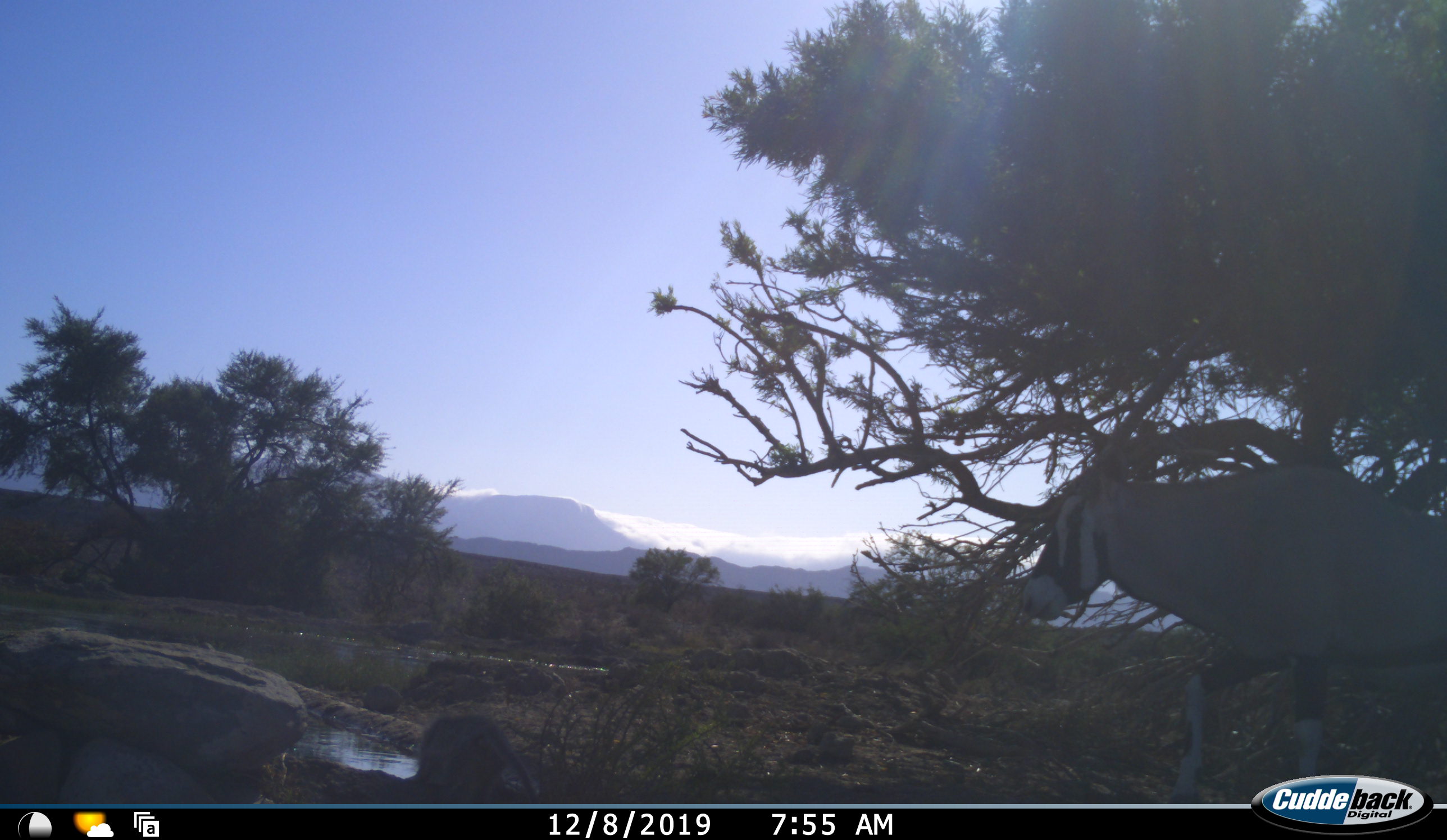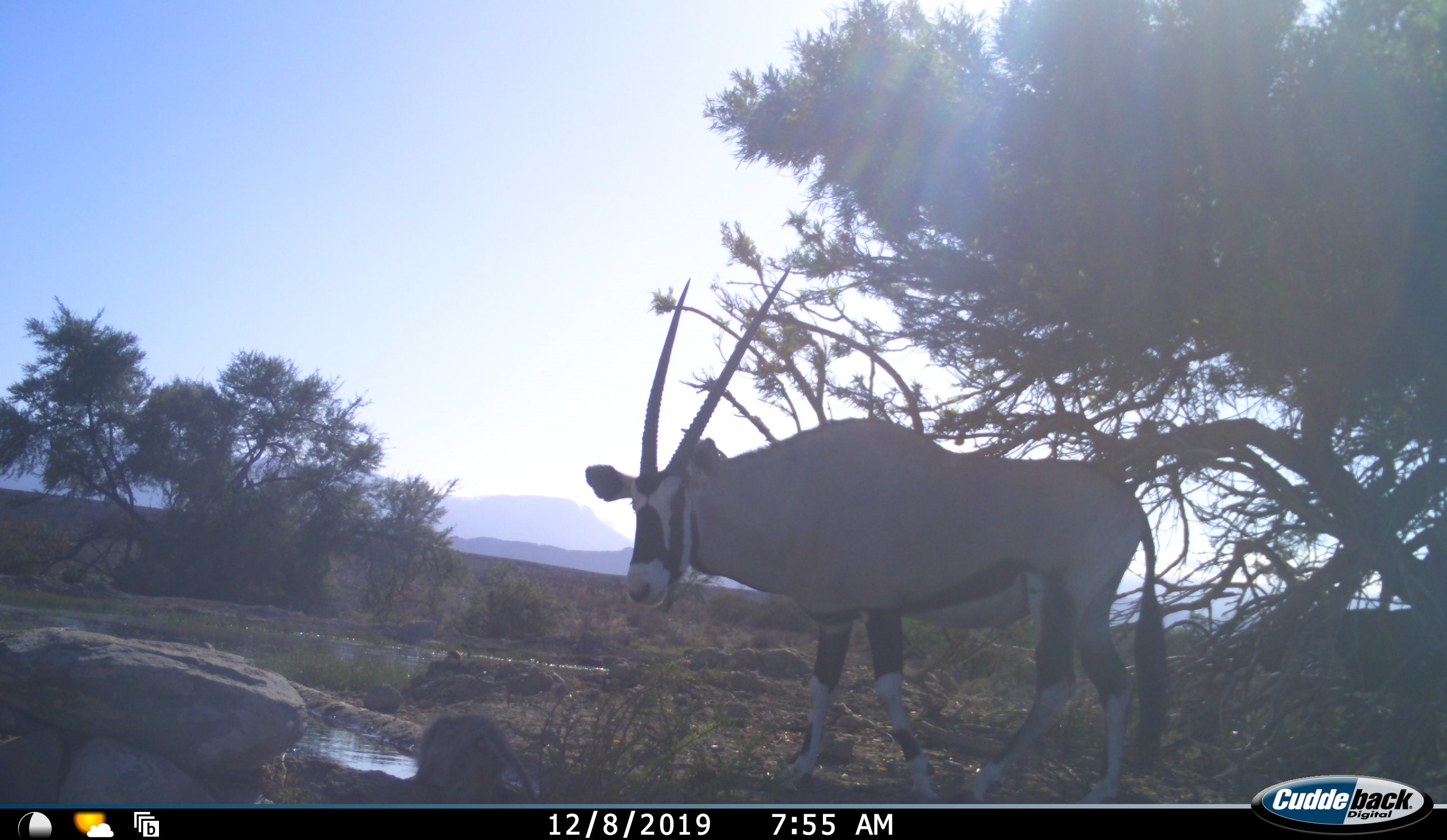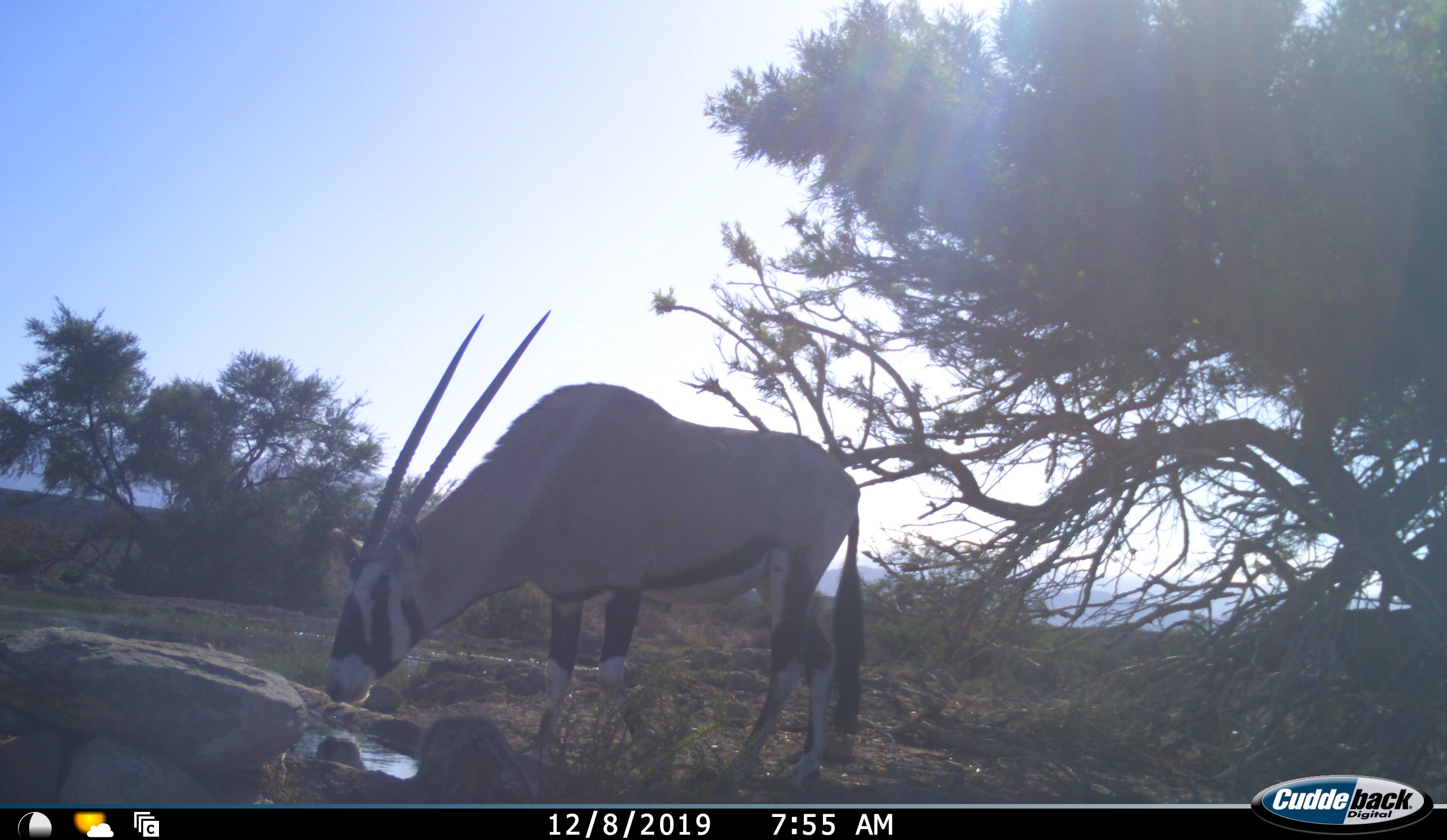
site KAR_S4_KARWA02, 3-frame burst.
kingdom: Animalia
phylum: Chordata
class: Mammalia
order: Artiodactyla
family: Bovidae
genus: Oryx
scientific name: Oryx gazella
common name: gemsbok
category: oryx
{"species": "oryx (gemsbok) (Oryx gazella)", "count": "1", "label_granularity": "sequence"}